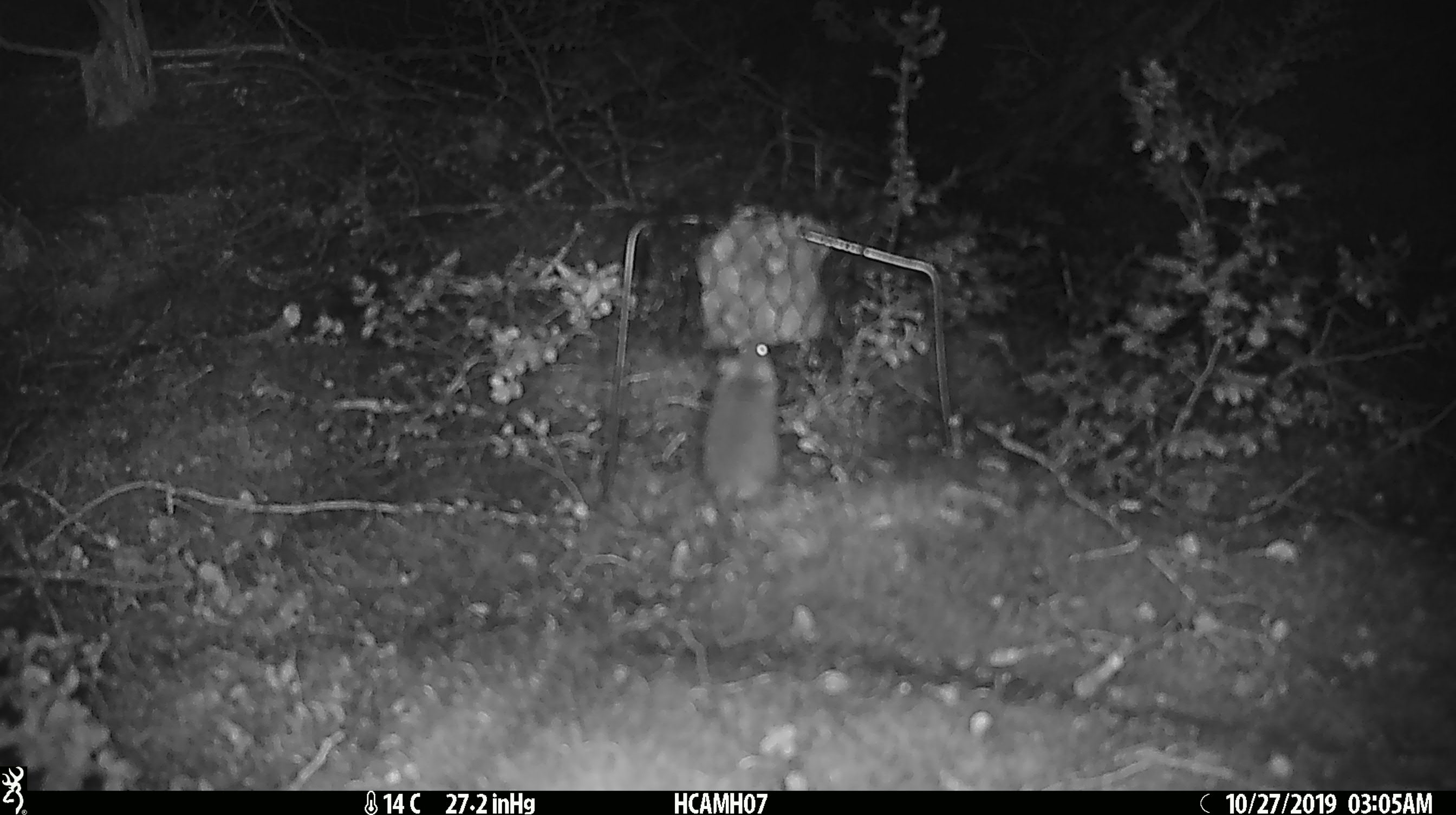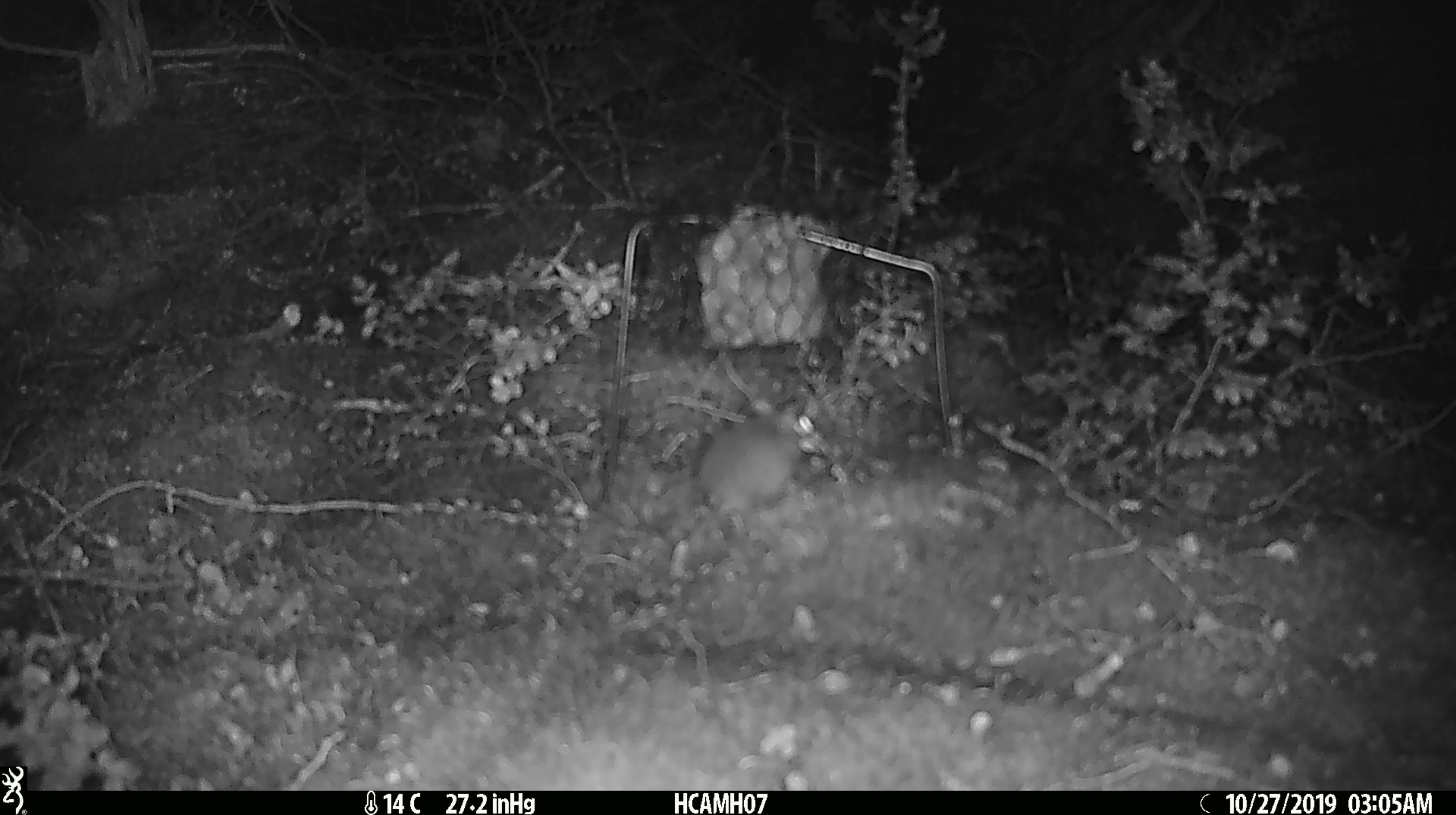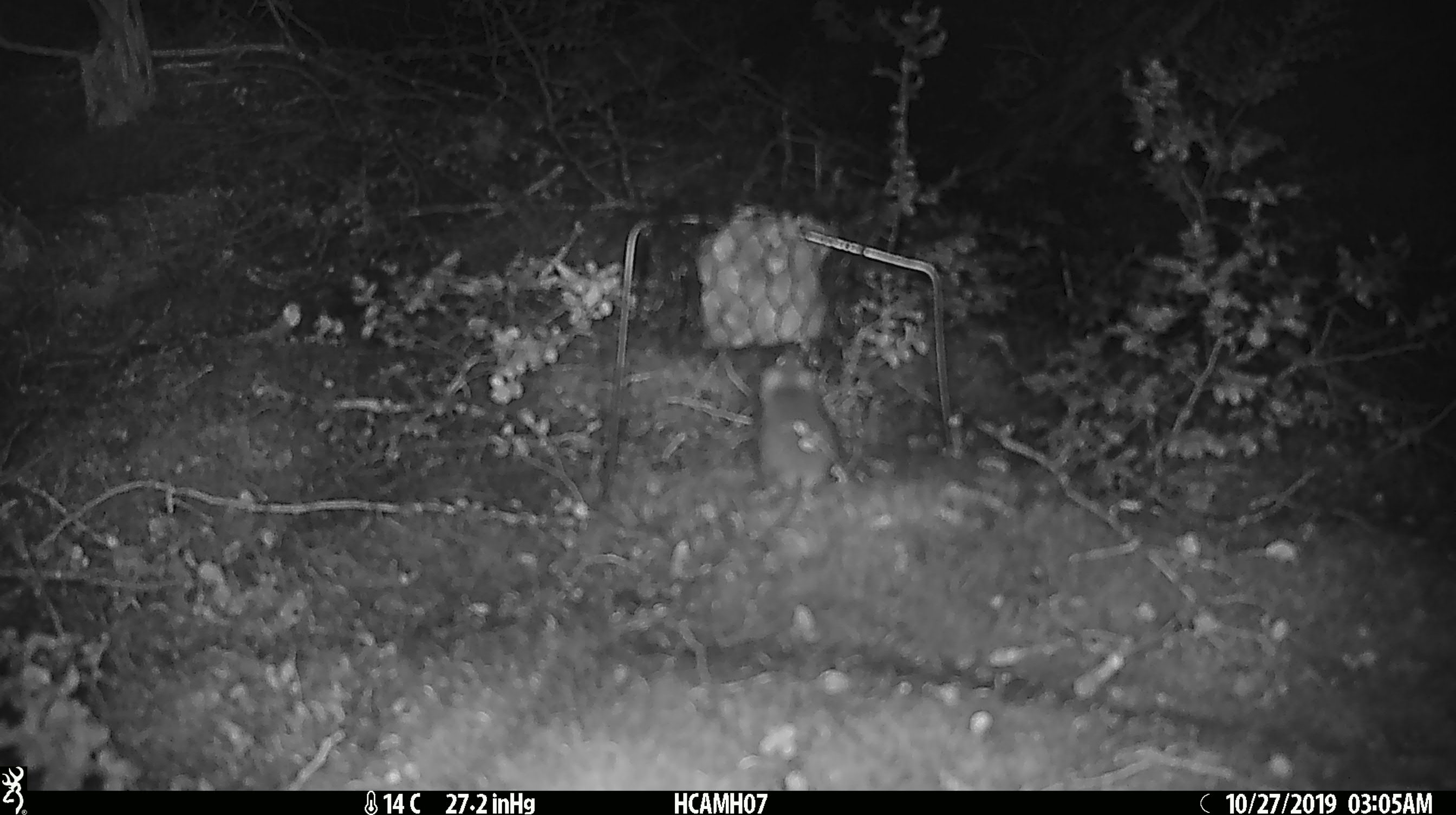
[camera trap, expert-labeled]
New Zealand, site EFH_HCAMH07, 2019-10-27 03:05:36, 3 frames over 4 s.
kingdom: Animalia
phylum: Chordata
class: Mammalia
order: Rodentia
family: Muridae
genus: Mus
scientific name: Mus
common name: mouse